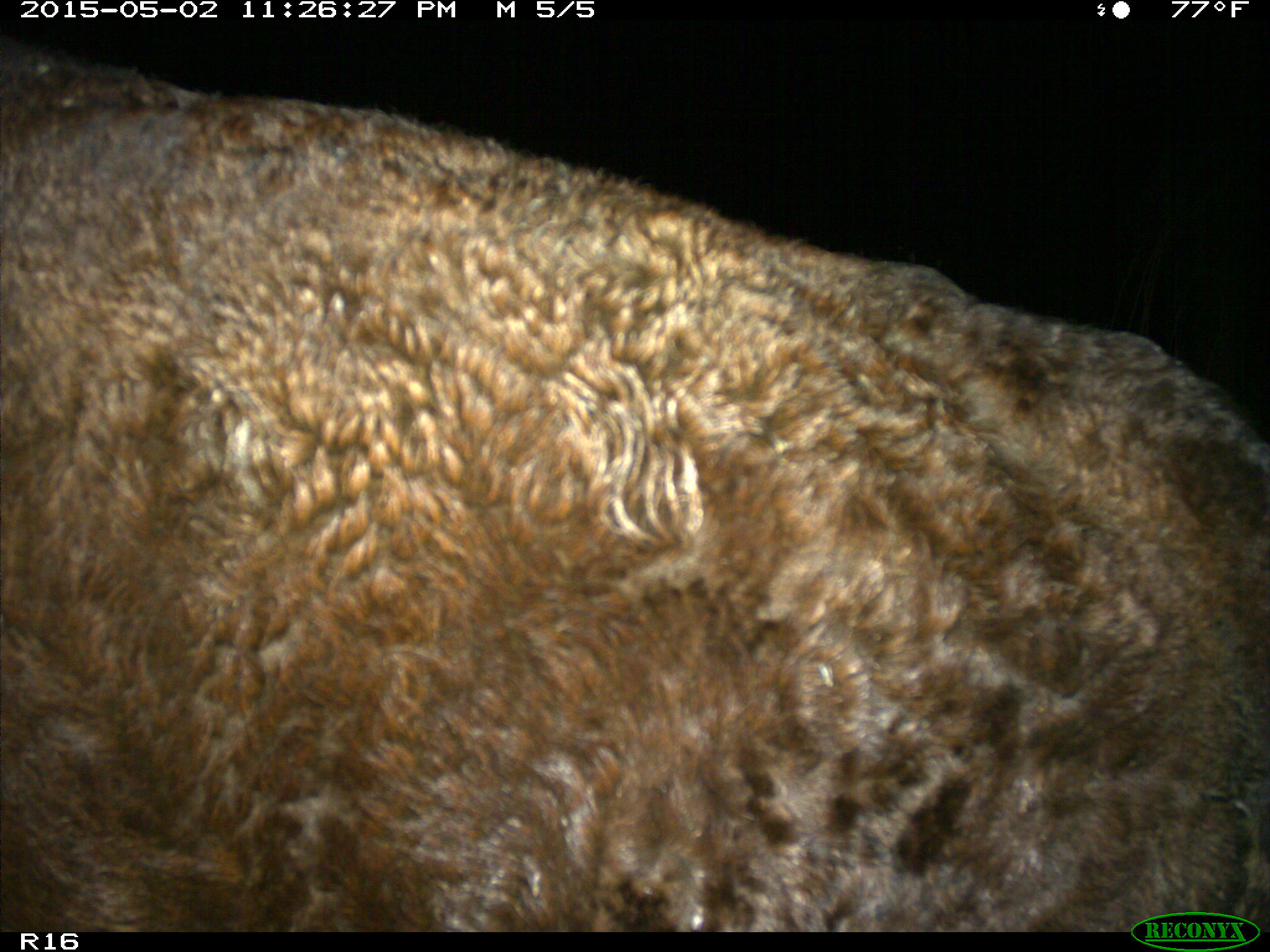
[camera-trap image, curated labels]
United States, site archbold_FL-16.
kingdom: Animalia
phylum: Chordata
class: Mammalia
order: Artiodactyla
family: Bovidae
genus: Bos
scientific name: Bos taurus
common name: domestic cow